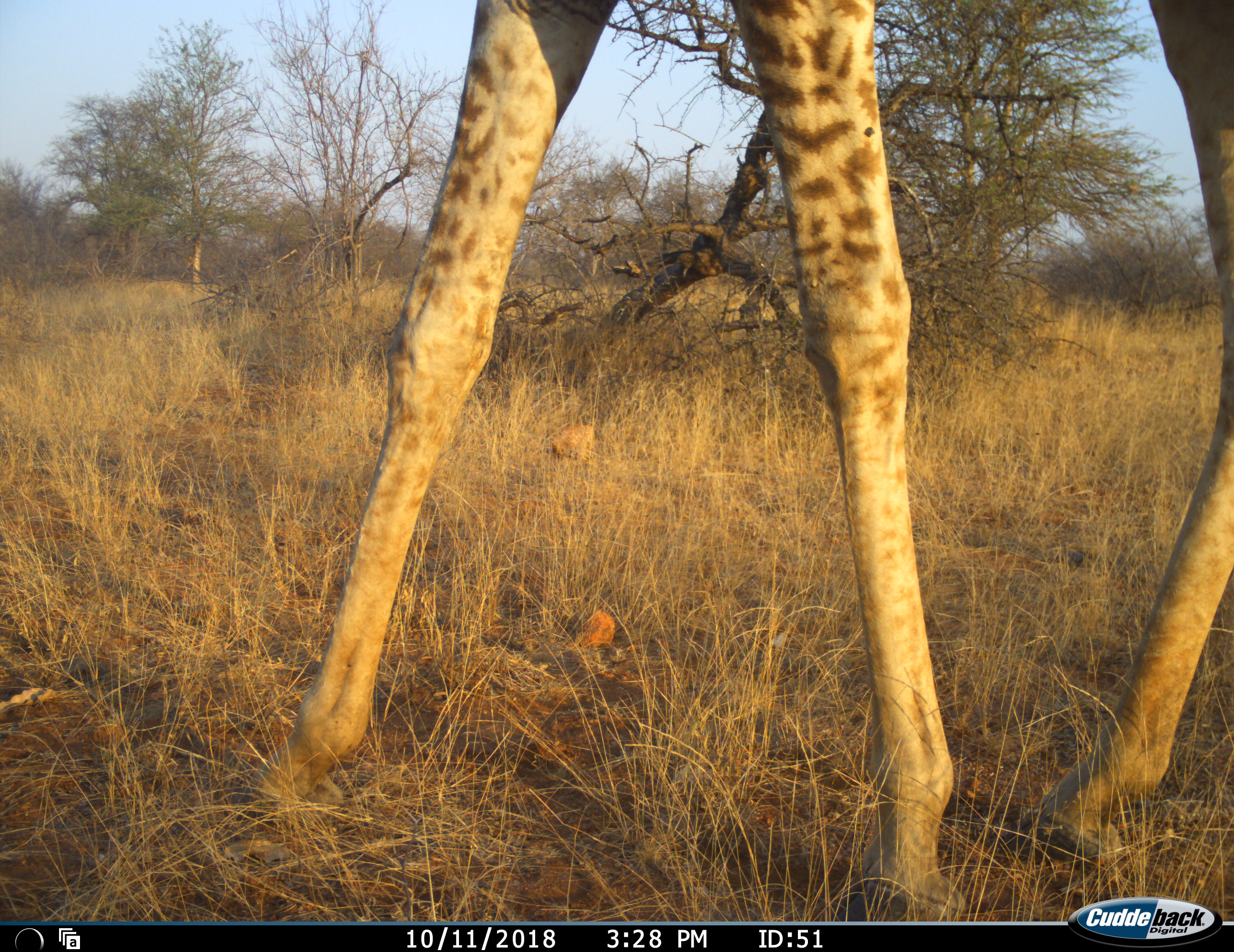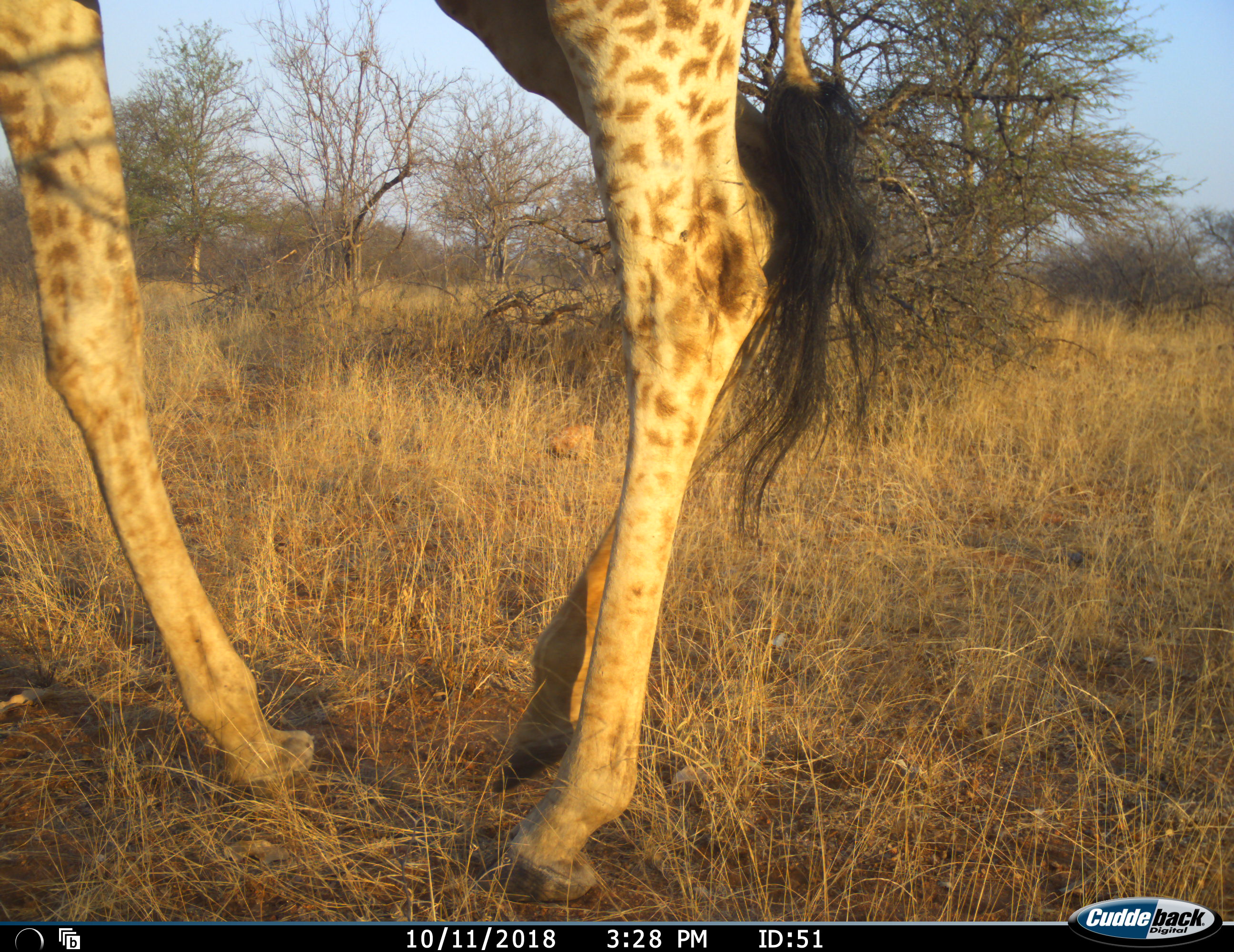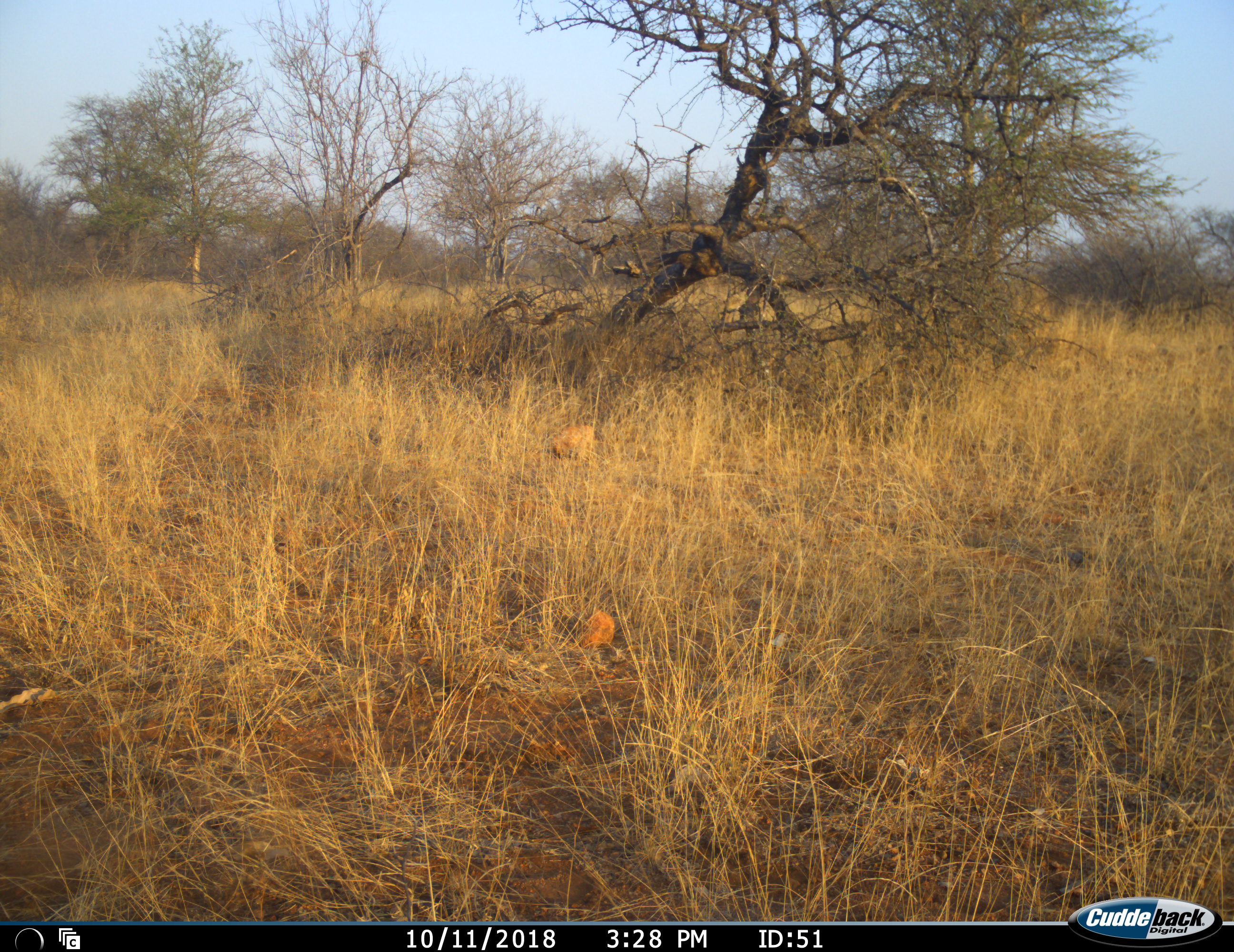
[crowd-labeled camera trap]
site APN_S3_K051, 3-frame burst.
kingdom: Animalia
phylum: Chordata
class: Mammalia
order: Artiodactyla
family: Giraffidae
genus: Giraffa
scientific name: Giraffa camelopardalis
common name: giraffe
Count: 1.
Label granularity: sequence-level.